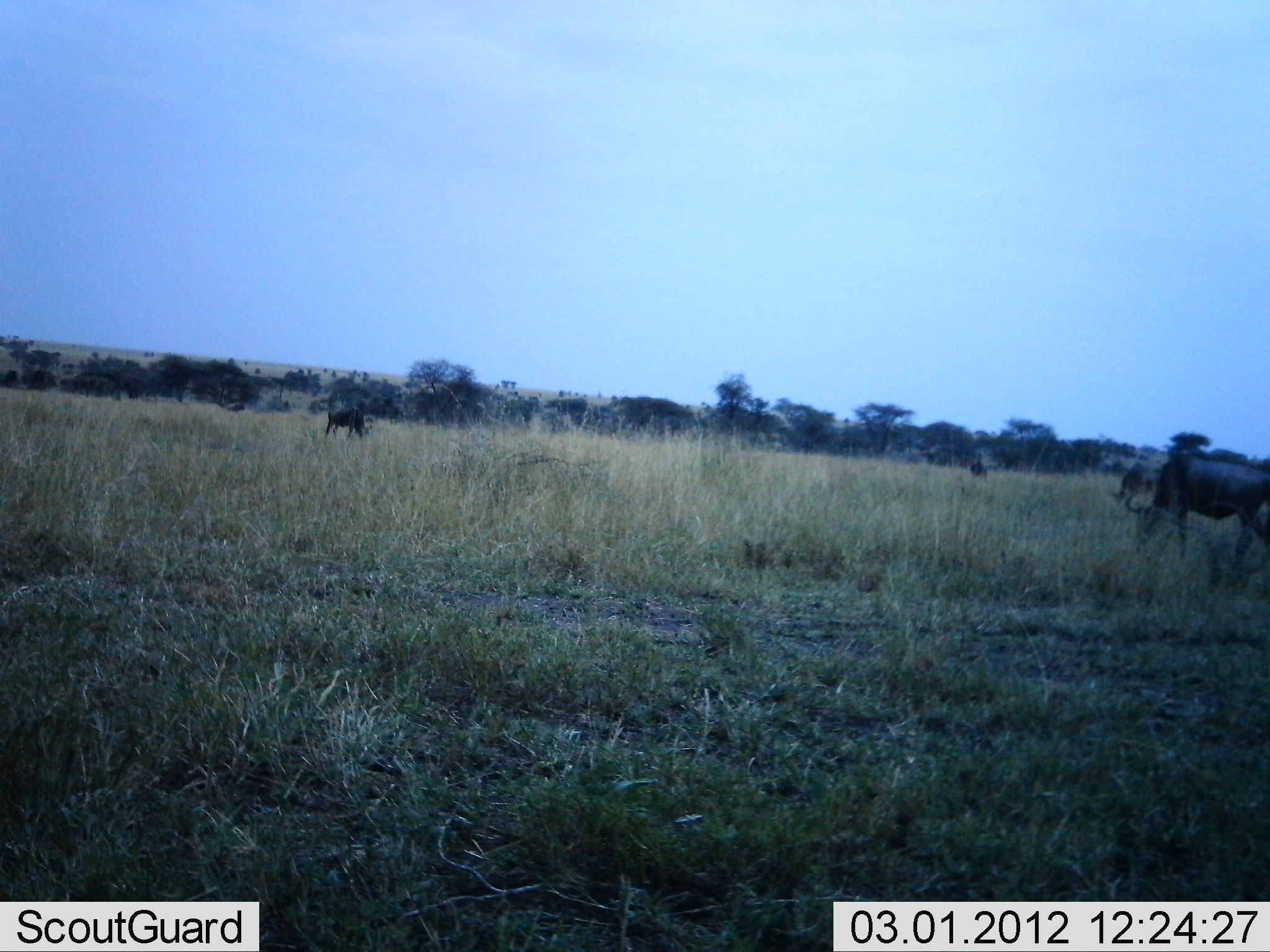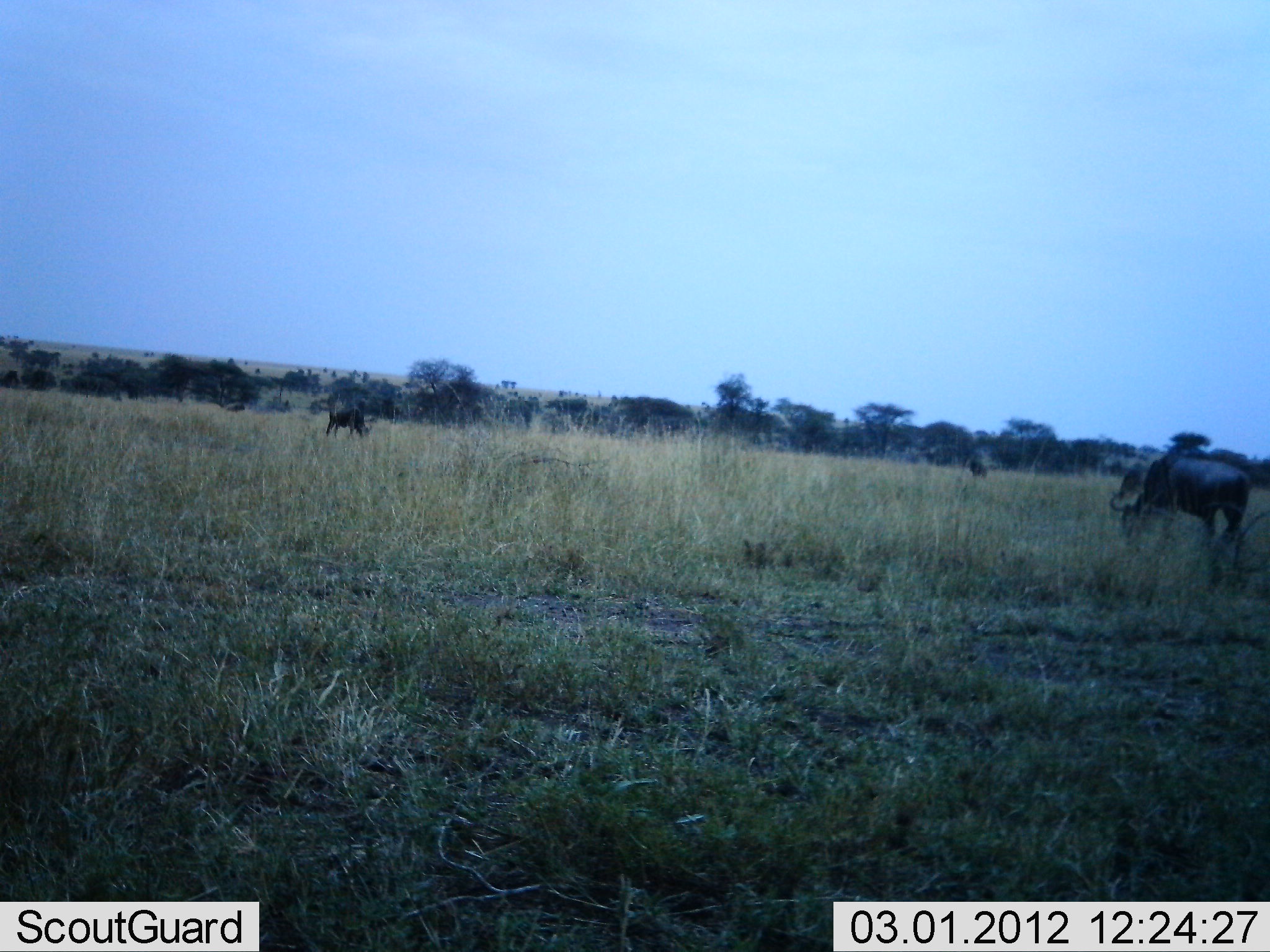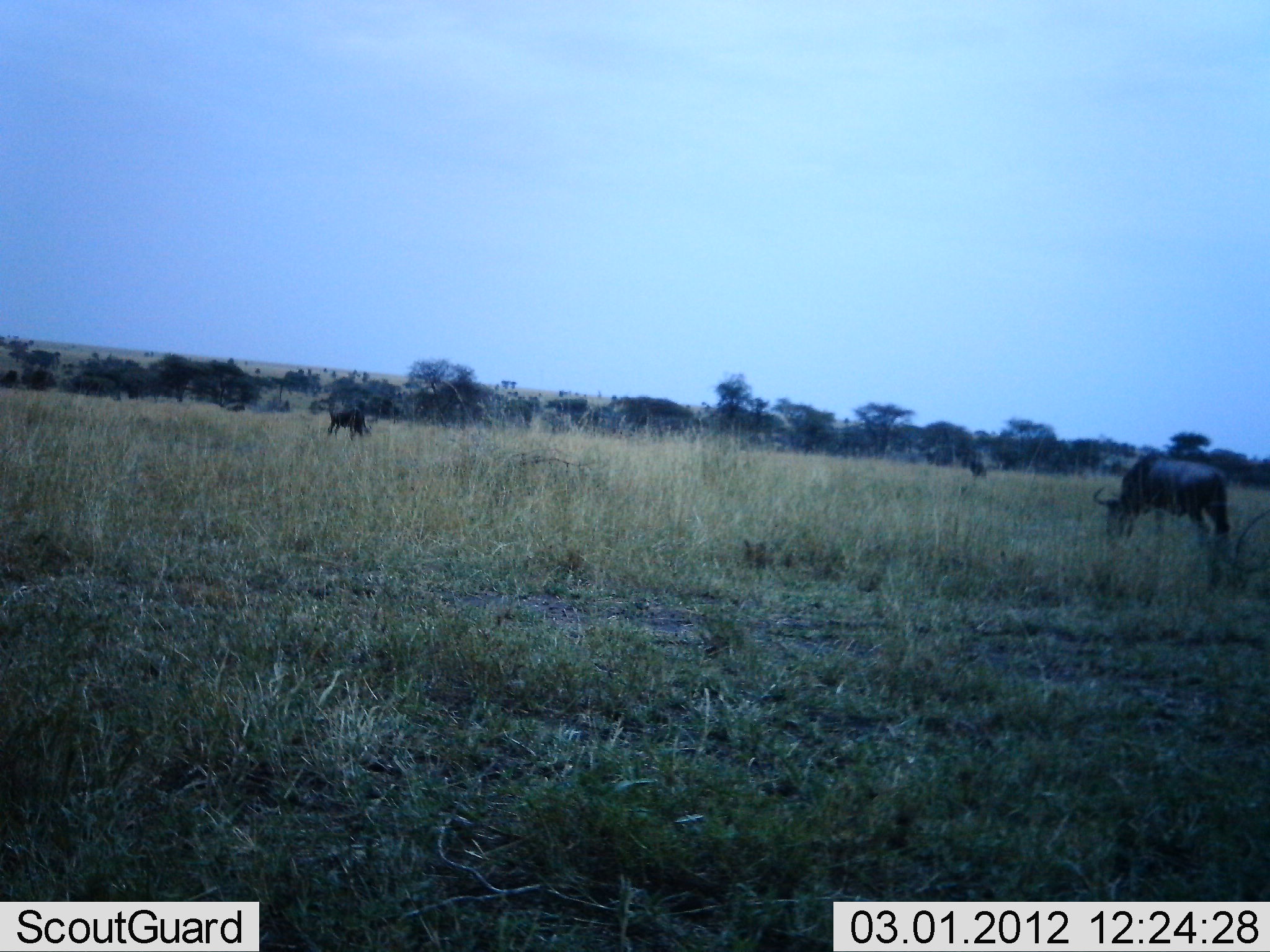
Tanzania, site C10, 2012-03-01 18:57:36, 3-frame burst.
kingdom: Animalia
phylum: Chordata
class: Mammalia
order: Artiodactyla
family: Bovidae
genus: Connochaetes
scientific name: Connochaetes taurinus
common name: blue wildebeest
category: wildebeest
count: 4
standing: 24%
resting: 0%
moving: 36%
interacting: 0%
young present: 0%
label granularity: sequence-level